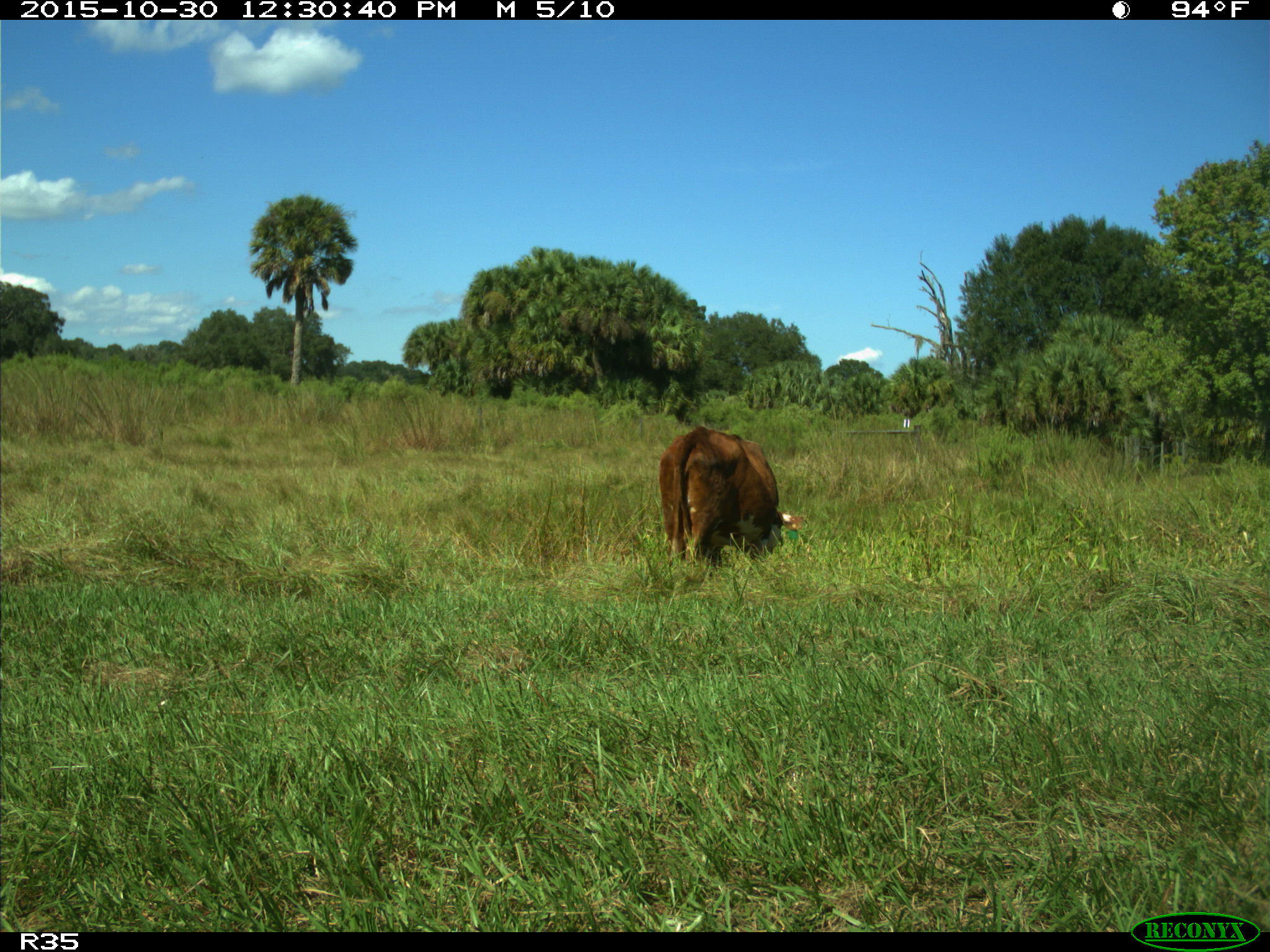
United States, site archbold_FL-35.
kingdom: Animalia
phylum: Chordata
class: Mammalia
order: Artiodactyla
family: Bovidae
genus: Bos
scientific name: Bos taurus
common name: domestic cow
Bos taurus (domestic cow).